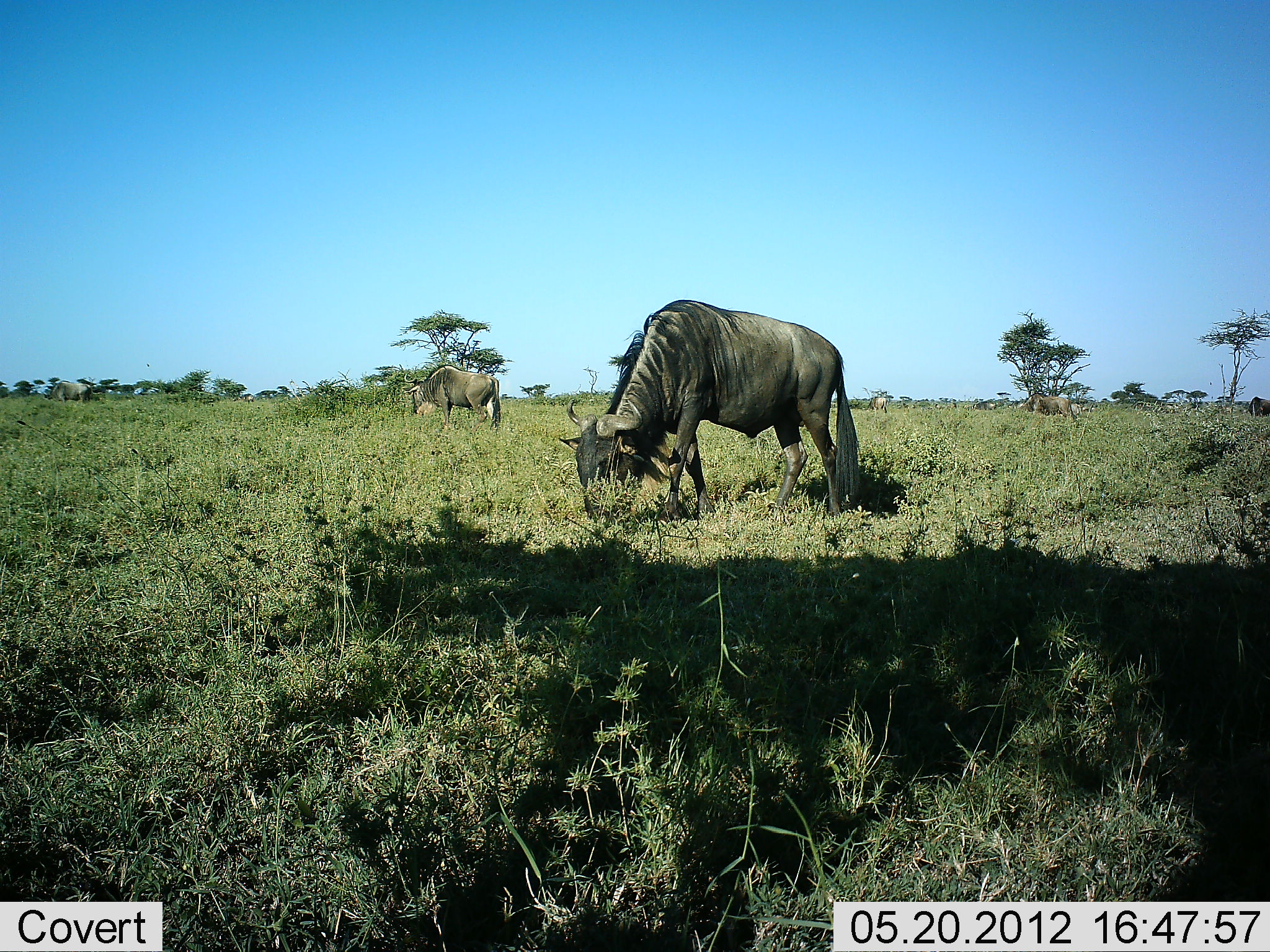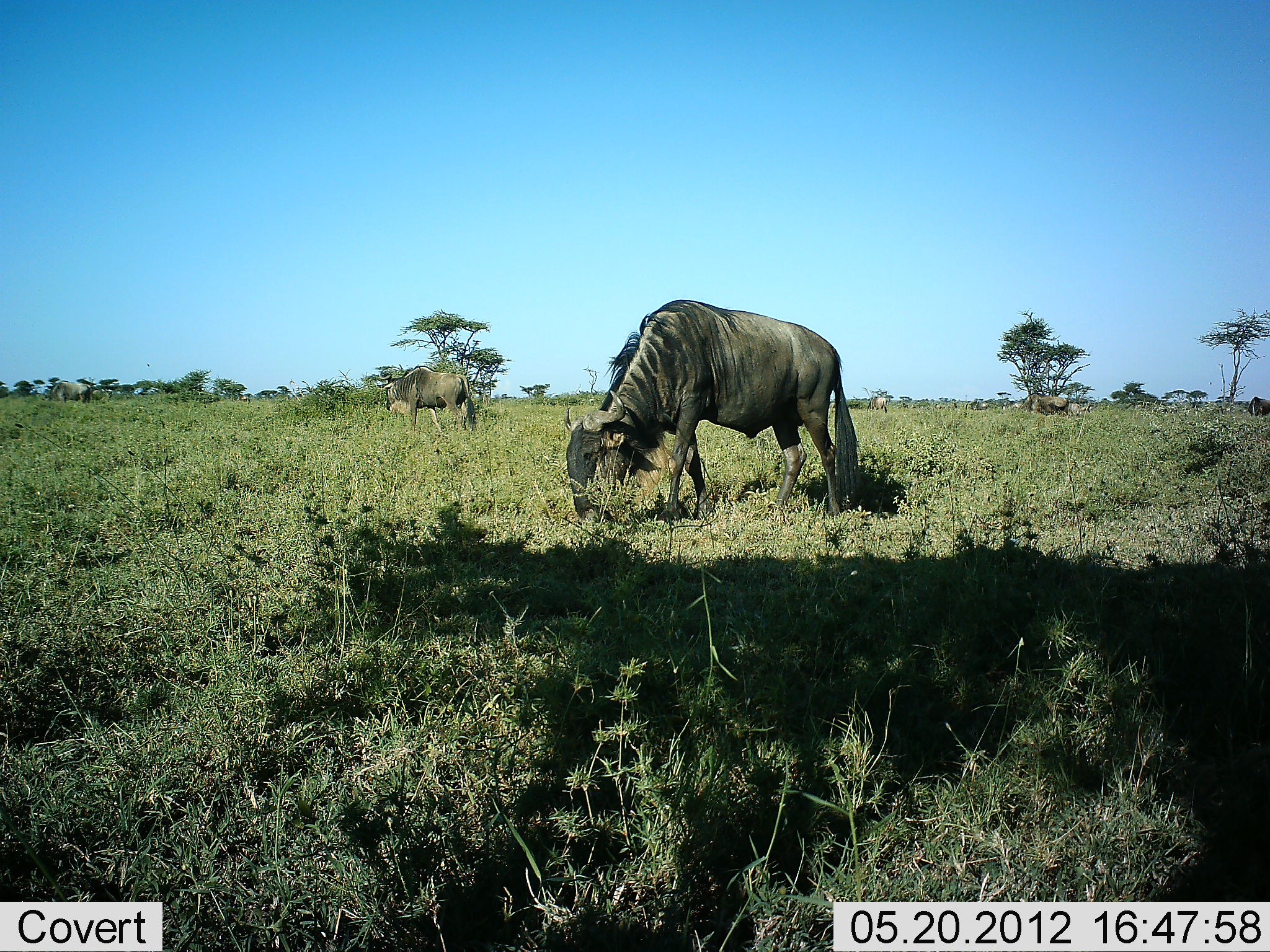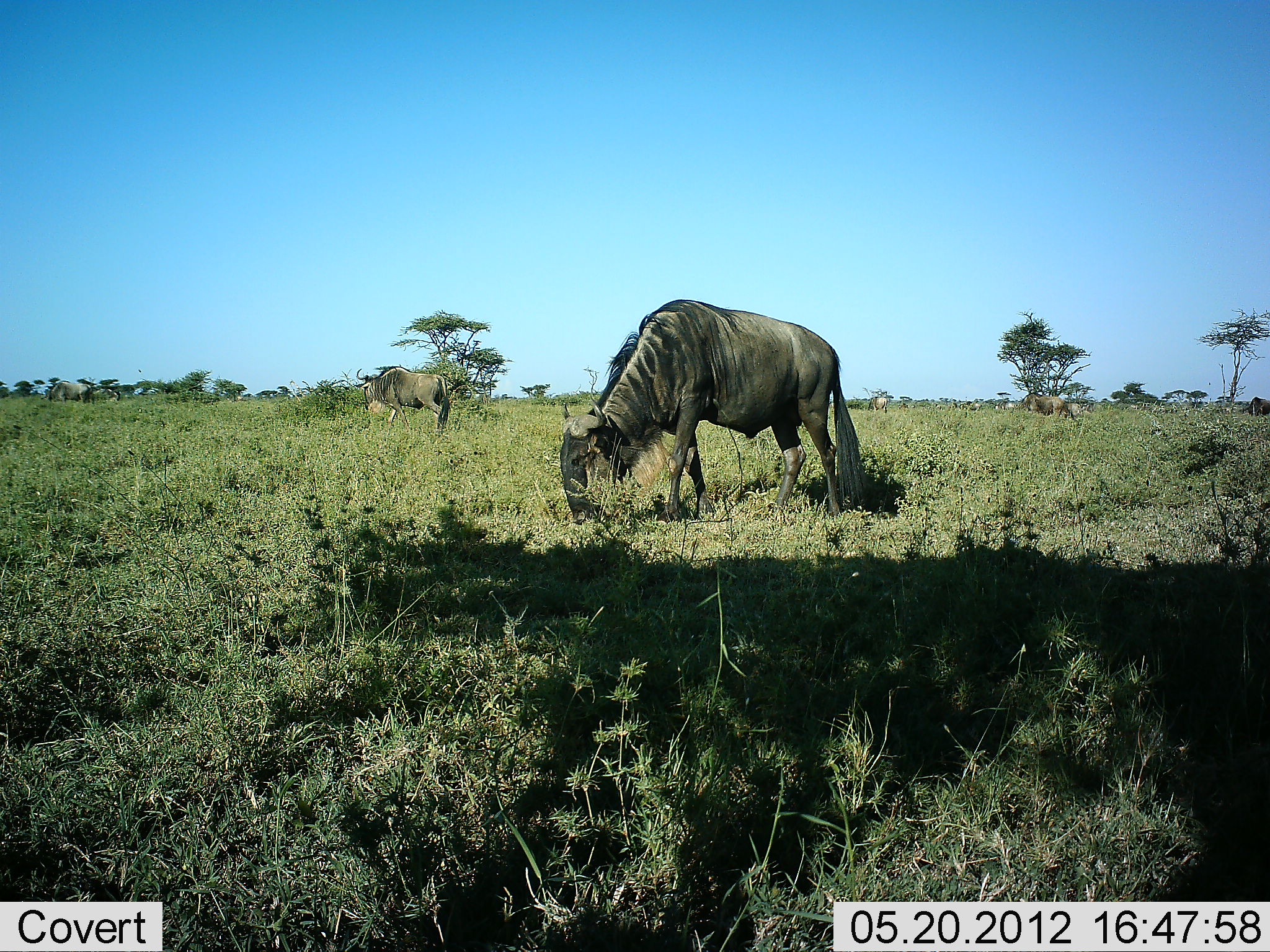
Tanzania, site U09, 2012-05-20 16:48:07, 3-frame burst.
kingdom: Animalia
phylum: Chordata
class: Mammalia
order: Artiodactyla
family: Bovidae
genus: Connochaetes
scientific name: Connochaetes taurinus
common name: blue wildebeest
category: wildebeest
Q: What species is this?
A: Wildebeest (blue wildebeest) (Connochaetes taurinus).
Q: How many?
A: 9.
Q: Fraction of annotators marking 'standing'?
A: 56%.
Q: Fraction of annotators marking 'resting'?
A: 0%.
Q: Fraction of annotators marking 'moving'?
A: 22%.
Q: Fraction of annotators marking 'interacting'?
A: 0%.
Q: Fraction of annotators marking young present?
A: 0%.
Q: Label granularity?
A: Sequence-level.